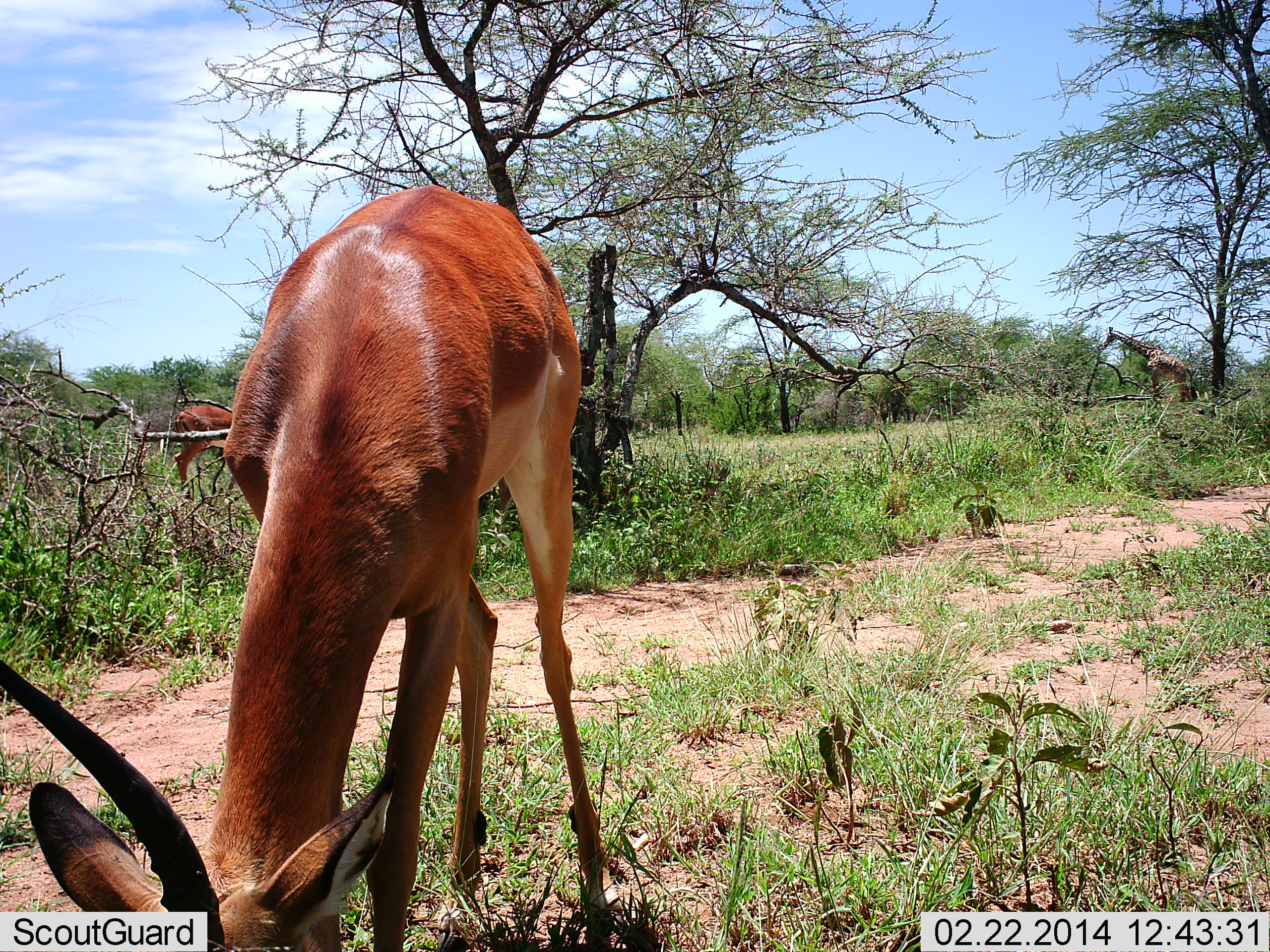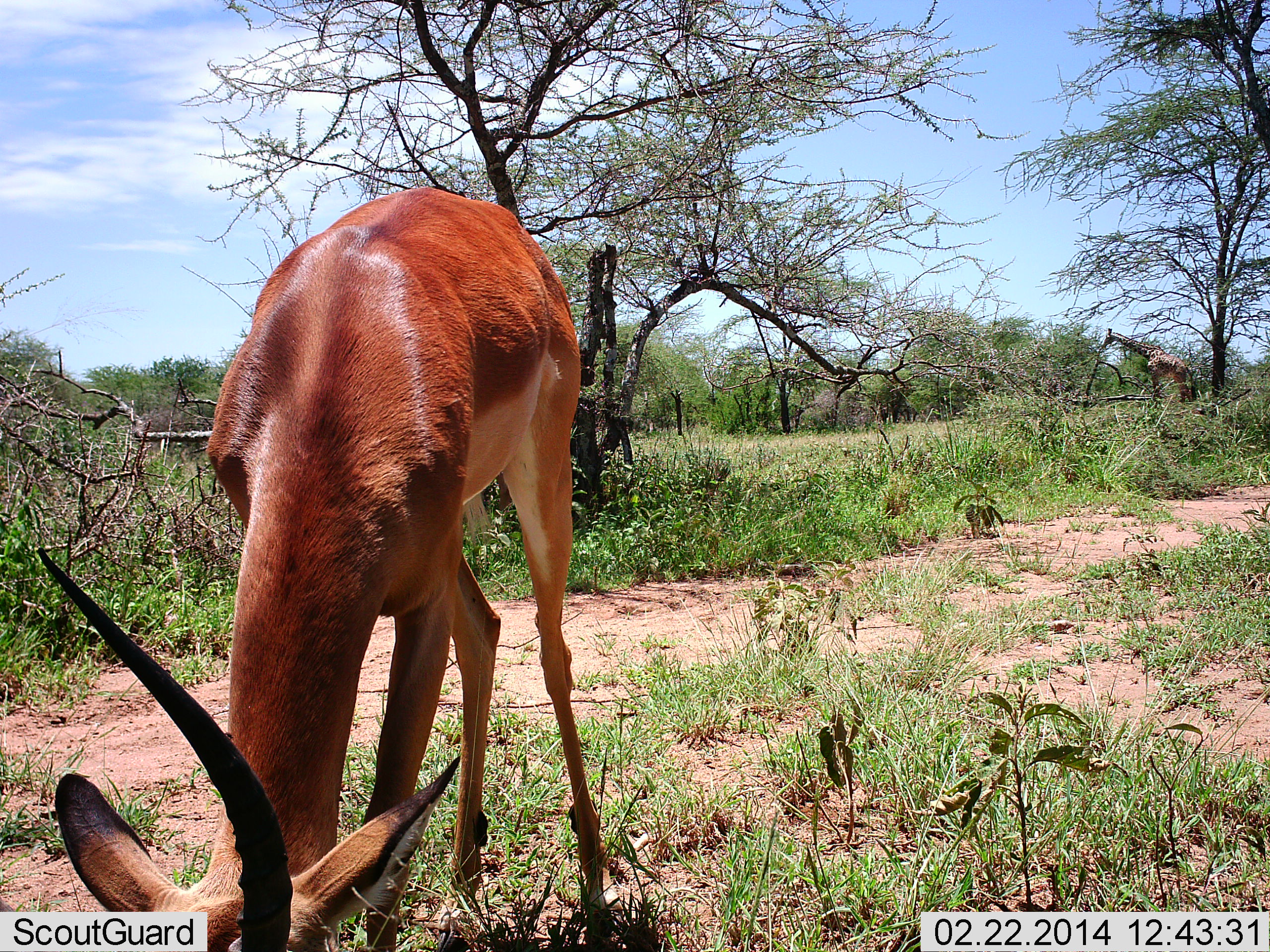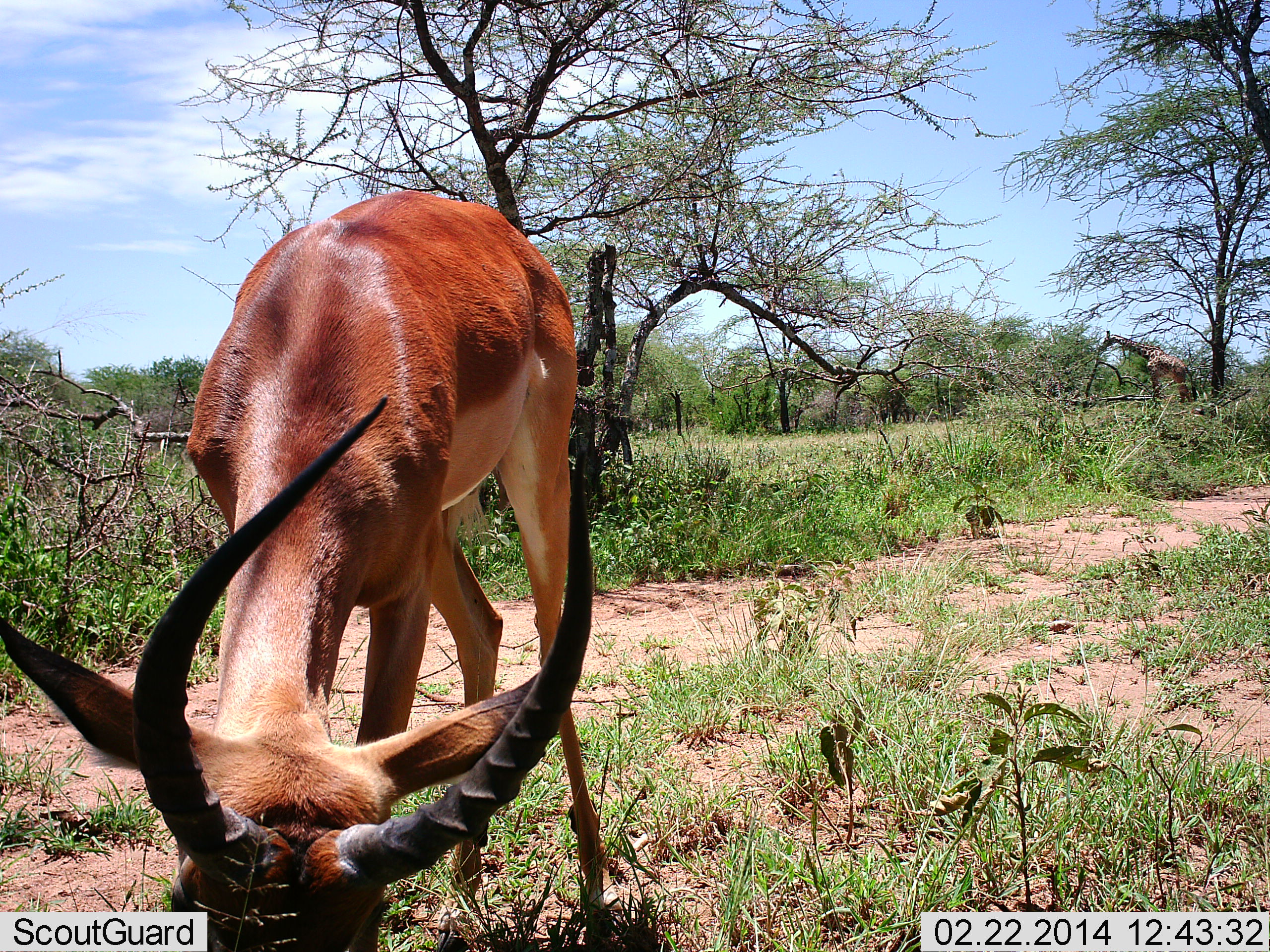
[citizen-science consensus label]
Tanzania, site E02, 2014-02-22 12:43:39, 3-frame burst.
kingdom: Animalia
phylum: Chordata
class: Mammalia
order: Artiodactyla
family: Giraffidae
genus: Giraffa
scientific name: Giraffa camelopardalis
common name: giraffe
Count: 1.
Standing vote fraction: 64%.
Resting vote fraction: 0%.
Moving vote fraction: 0%.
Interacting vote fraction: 0%.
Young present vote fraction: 0%.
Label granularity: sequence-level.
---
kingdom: Animalia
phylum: Chordata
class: Mammalia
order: Artiodactyla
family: Bovidae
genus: Aepyceros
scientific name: Aepyceros melampus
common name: impala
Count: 2.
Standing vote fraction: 50%.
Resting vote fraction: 0%.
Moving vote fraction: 36%.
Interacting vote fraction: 0%.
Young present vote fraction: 0%.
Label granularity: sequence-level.